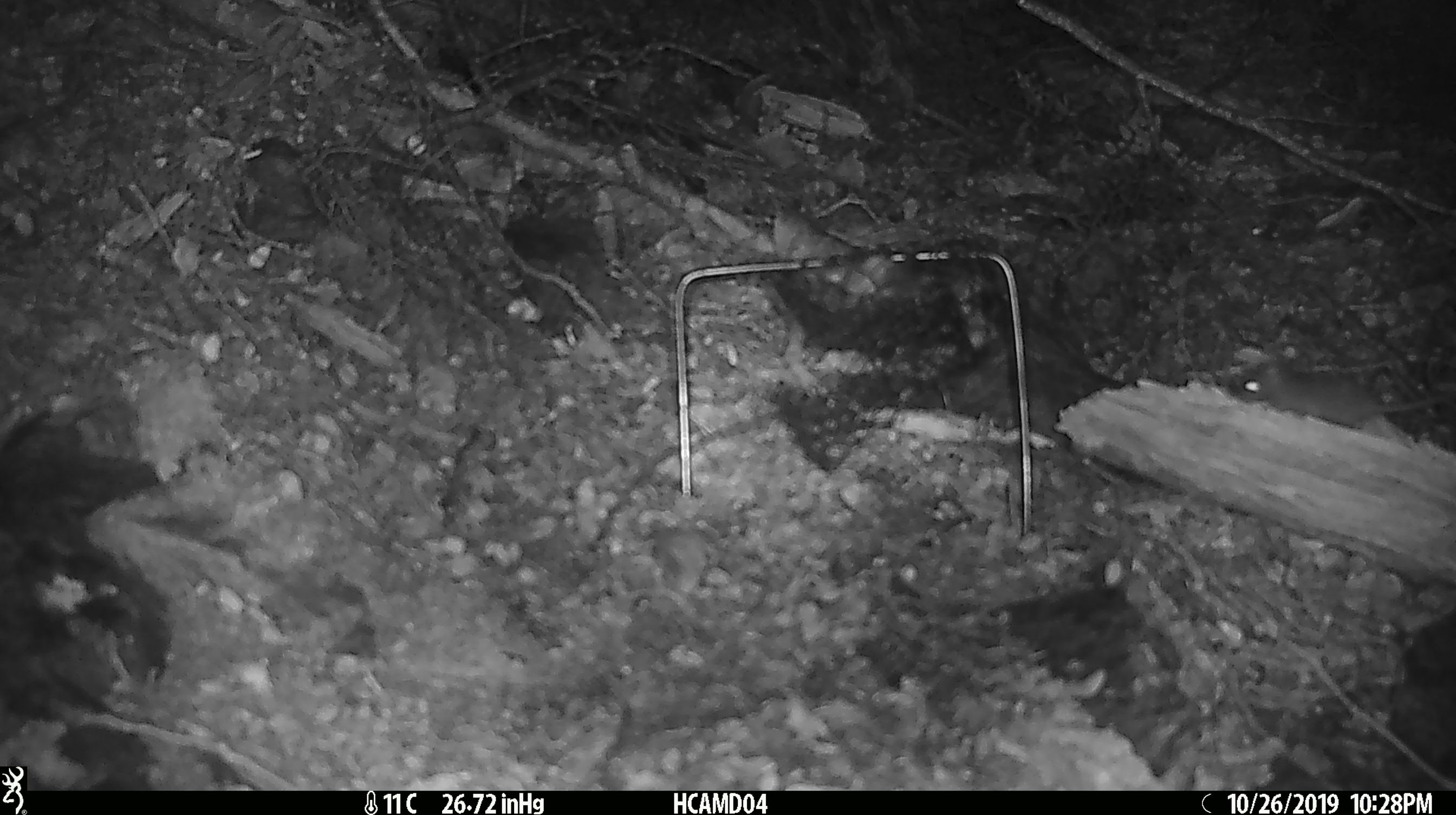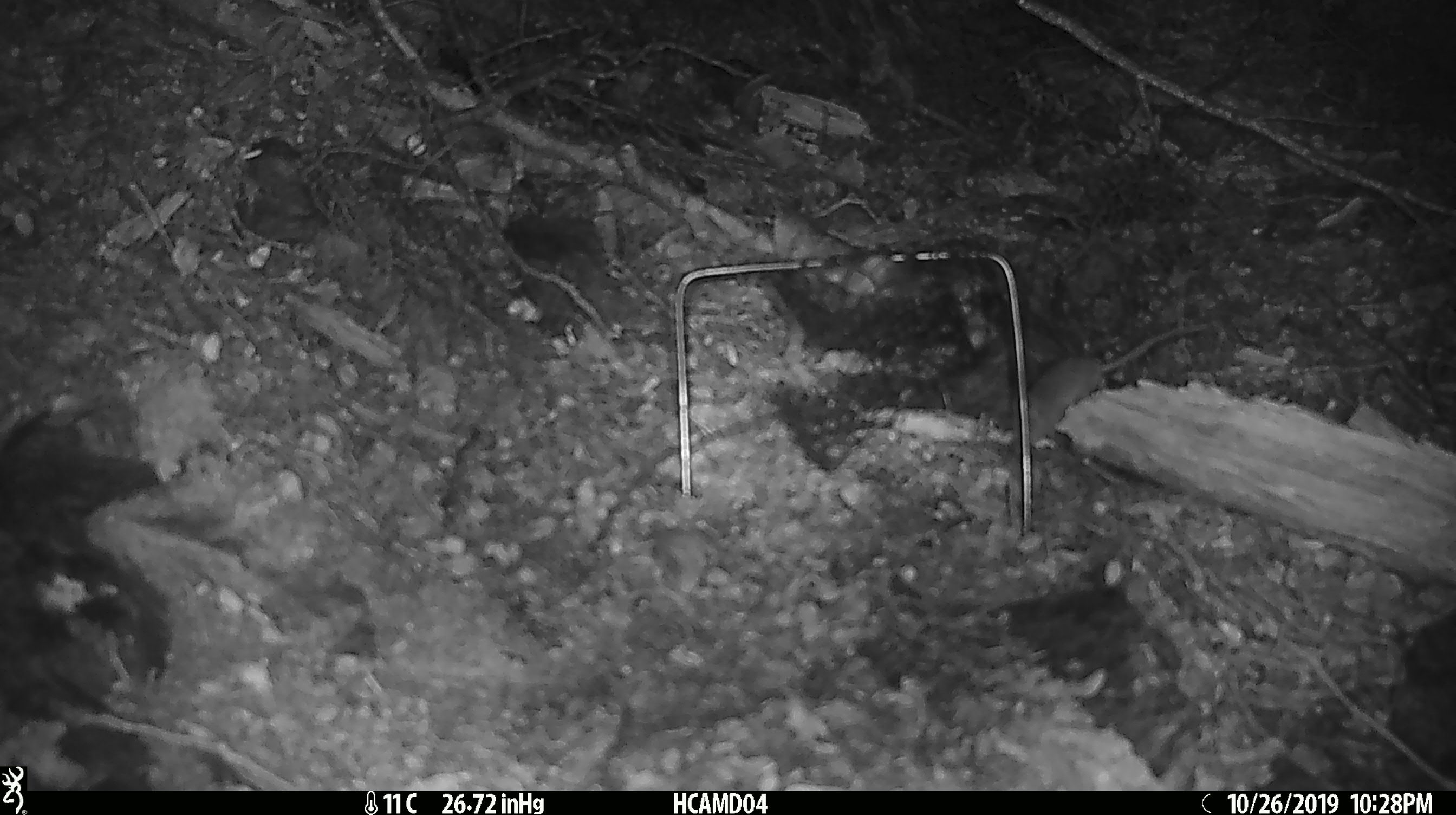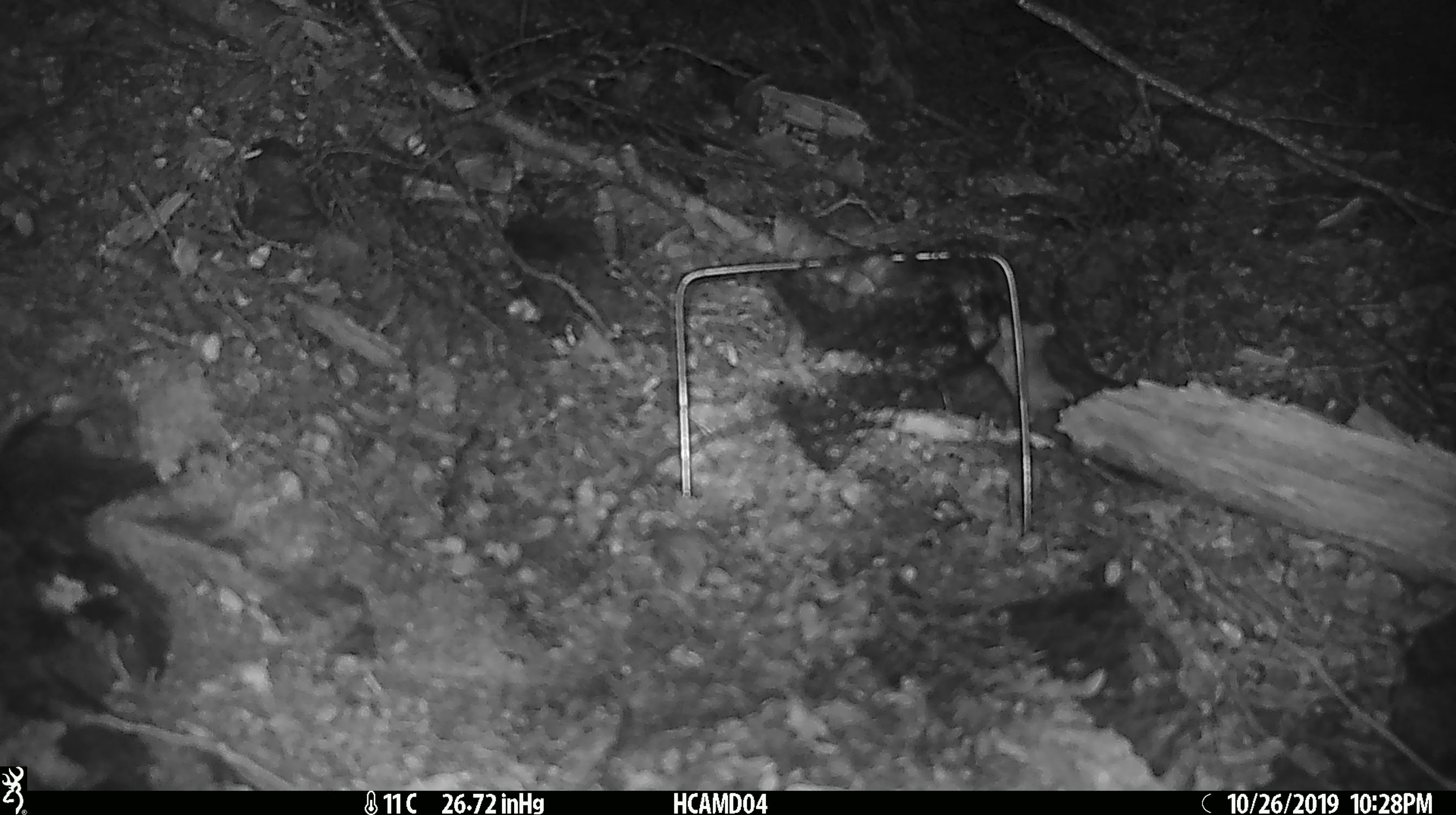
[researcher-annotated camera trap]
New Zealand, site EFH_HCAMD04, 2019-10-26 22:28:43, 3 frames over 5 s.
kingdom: Animalia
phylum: Chordata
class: Mammalia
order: Rodentia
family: Muridae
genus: Mus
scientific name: Mus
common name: mouse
Mouse (Mus).